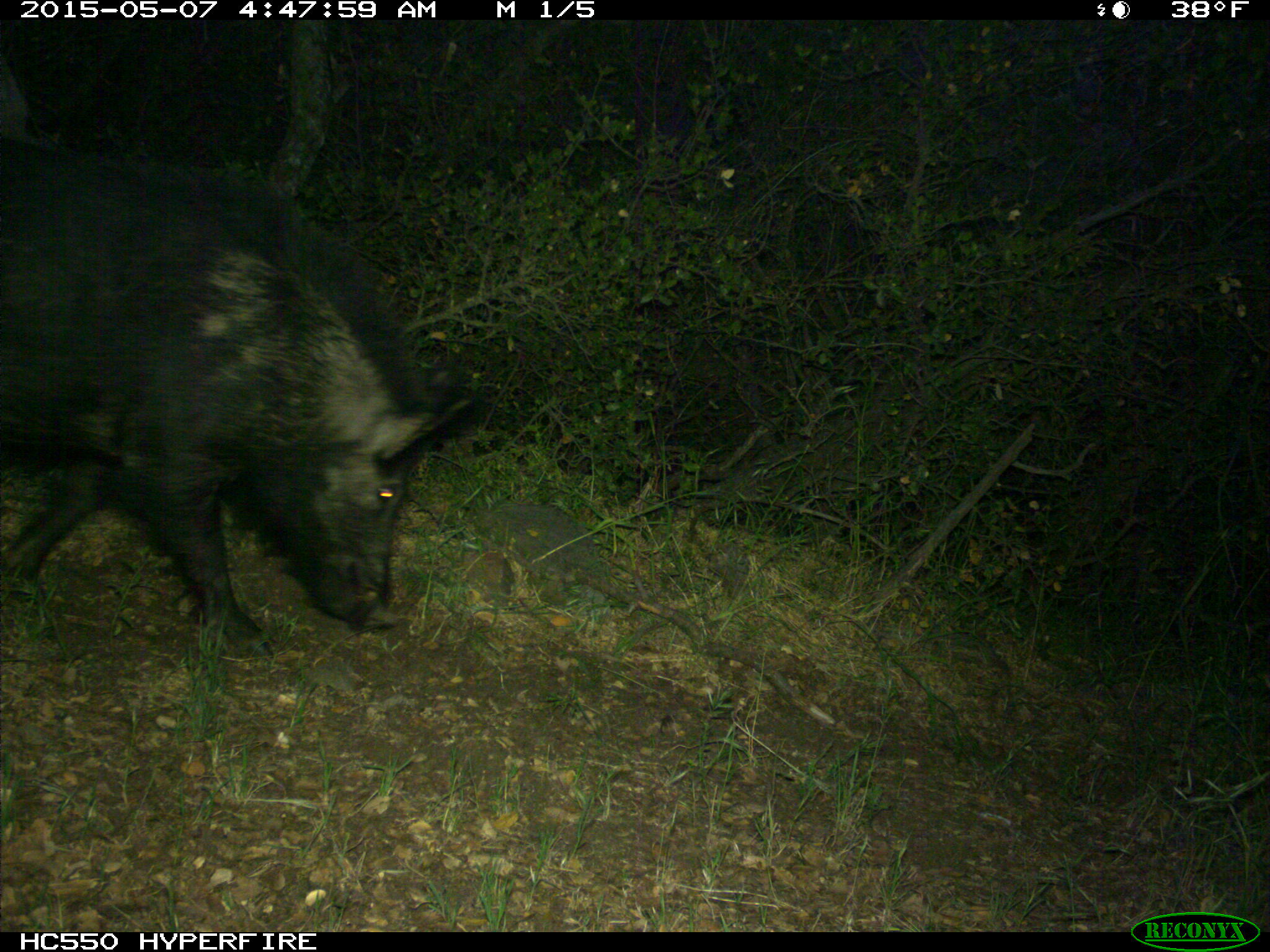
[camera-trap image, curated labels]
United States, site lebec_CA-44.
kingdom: Animalia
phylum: Chordata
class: Mammalia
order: Artiodactyla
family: Suidae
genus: Sus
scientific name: Sus scrofa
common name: wild boar